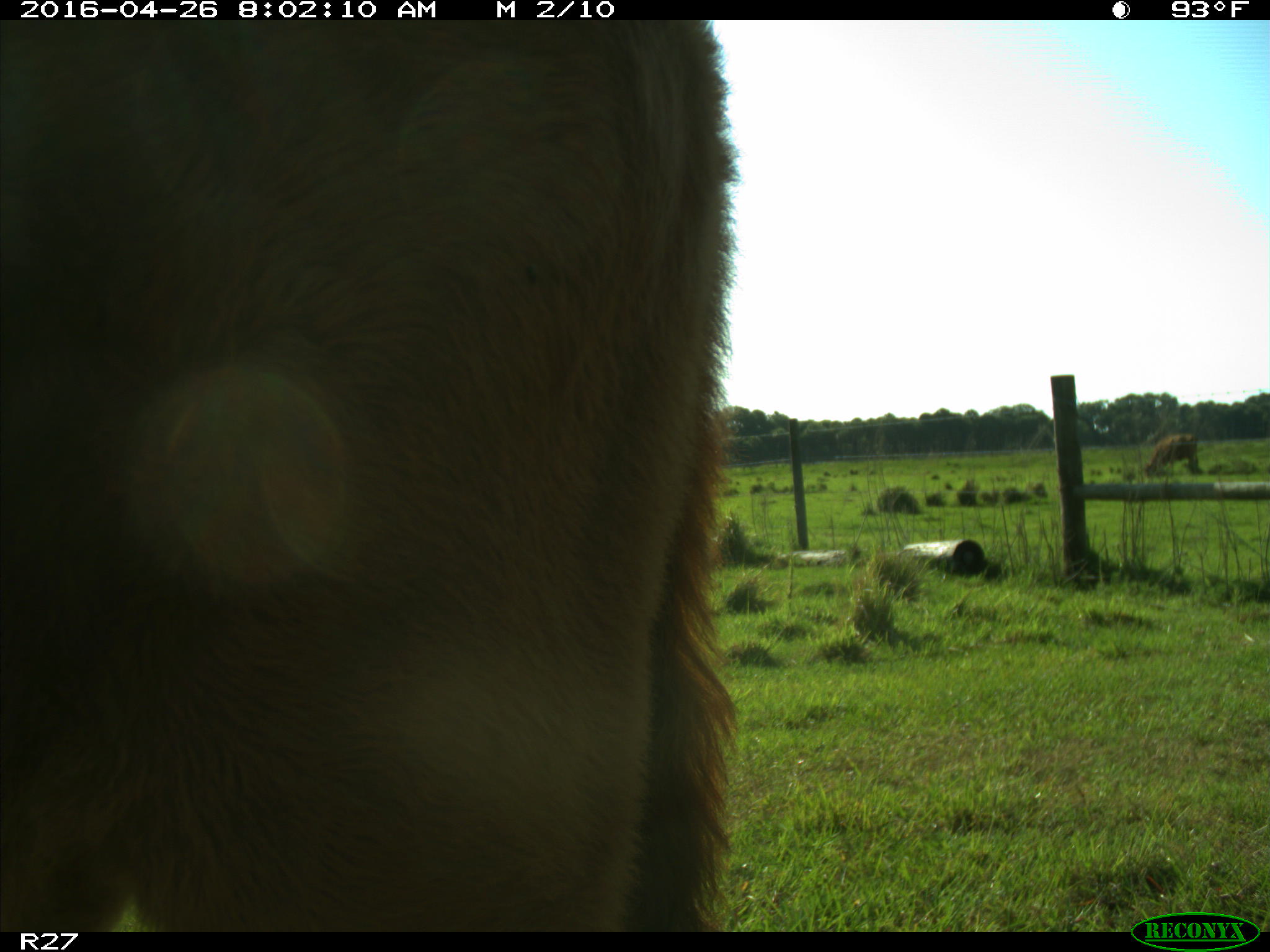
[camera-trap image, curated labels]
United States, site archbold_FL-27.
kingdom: Animalia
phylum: Chordata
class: Mammalia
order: Artiodactyla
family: Bovidae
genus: Bos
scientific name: Bos taurus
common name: domestic cow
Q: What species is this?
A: Bos taurus (domestic cow).